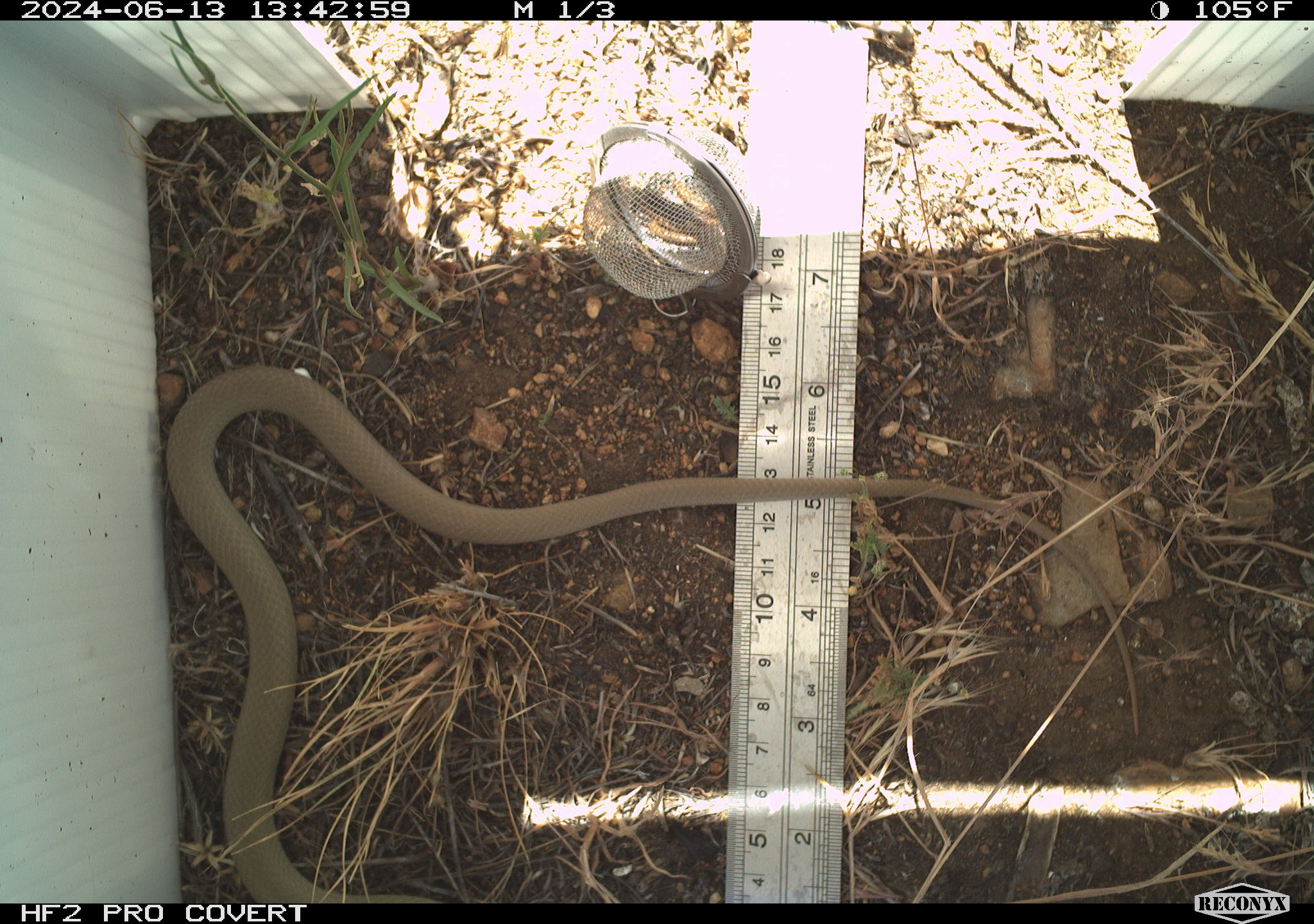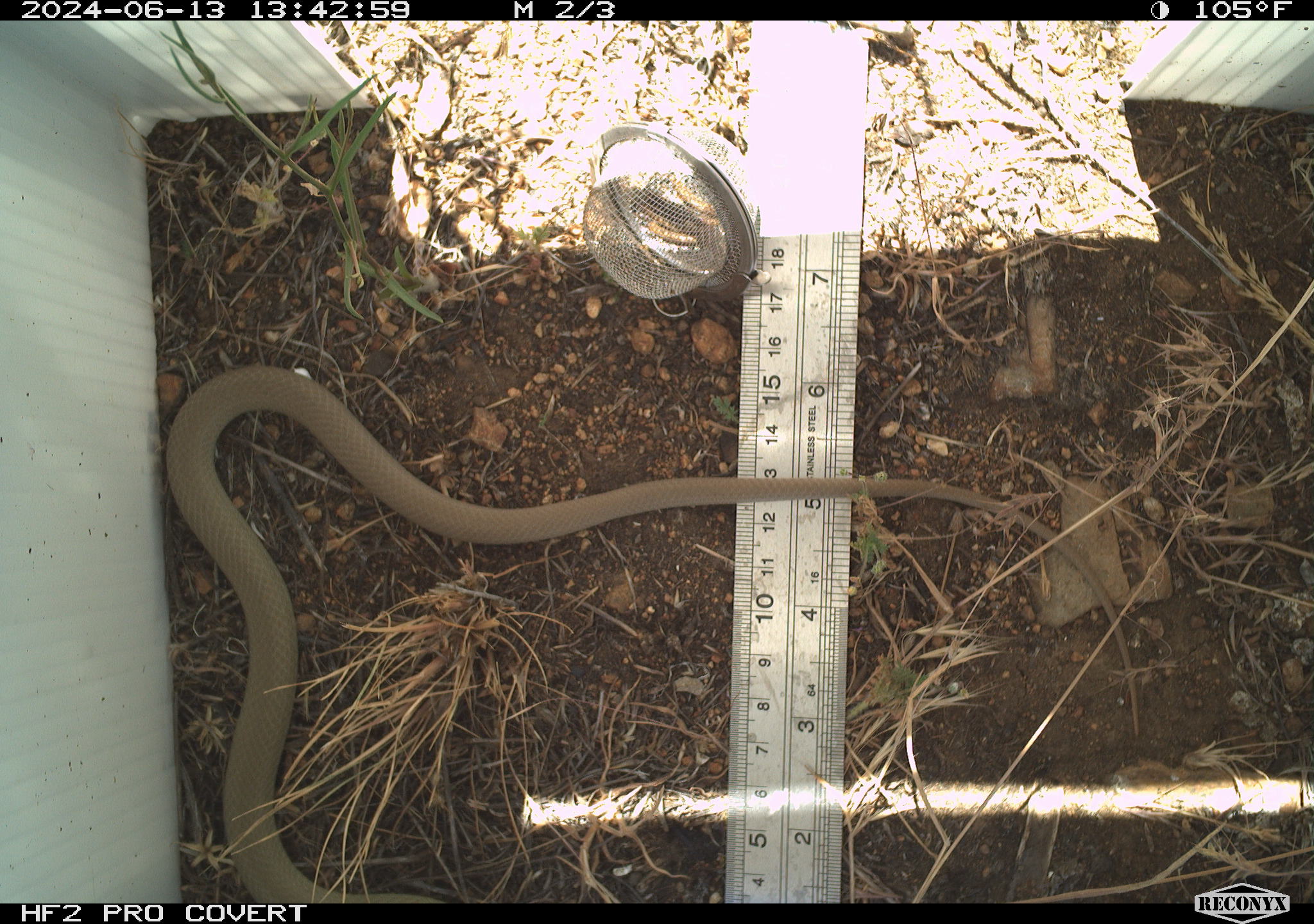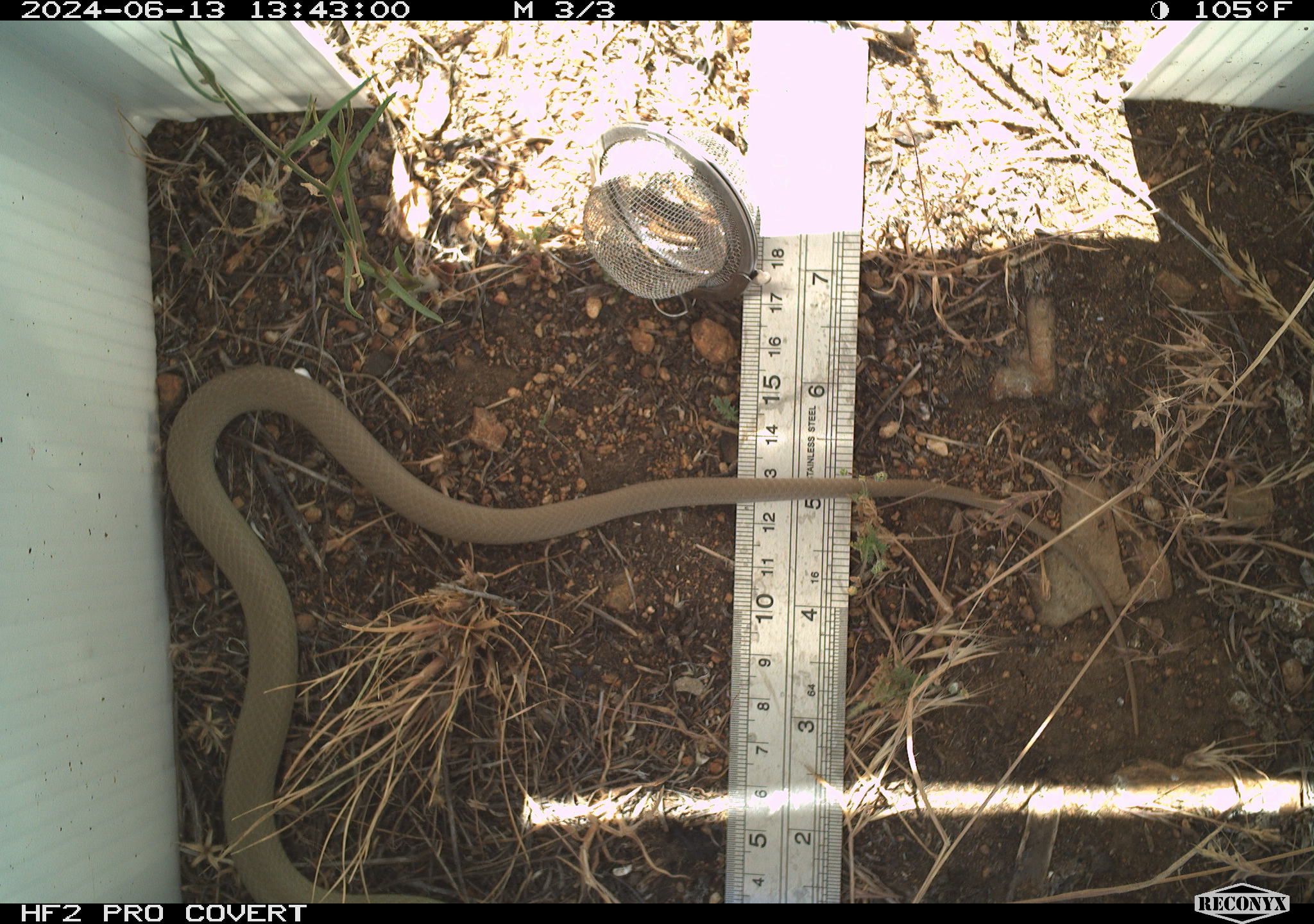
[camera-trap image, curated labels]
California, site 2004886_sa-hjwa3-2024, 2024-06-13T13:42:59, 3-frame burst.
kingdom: Animalia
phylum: Chordata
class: Reptilia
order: Squamata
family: Colubridae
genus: Coluber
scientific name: Coluber constrictor mormon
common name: western yellow-bellied racer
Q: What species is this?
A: Western yellow-bellied racer (Coluber constrictor mormon).